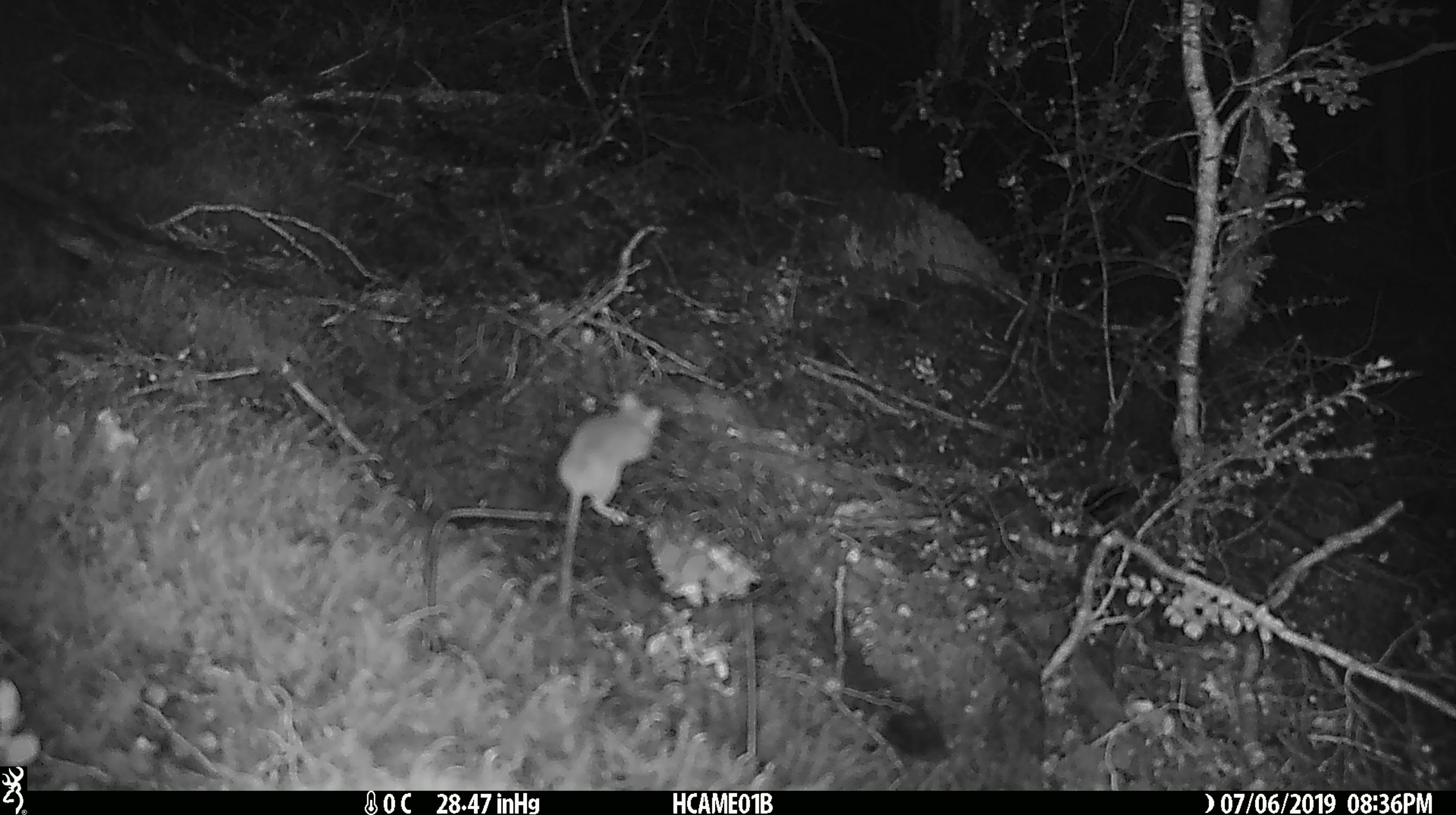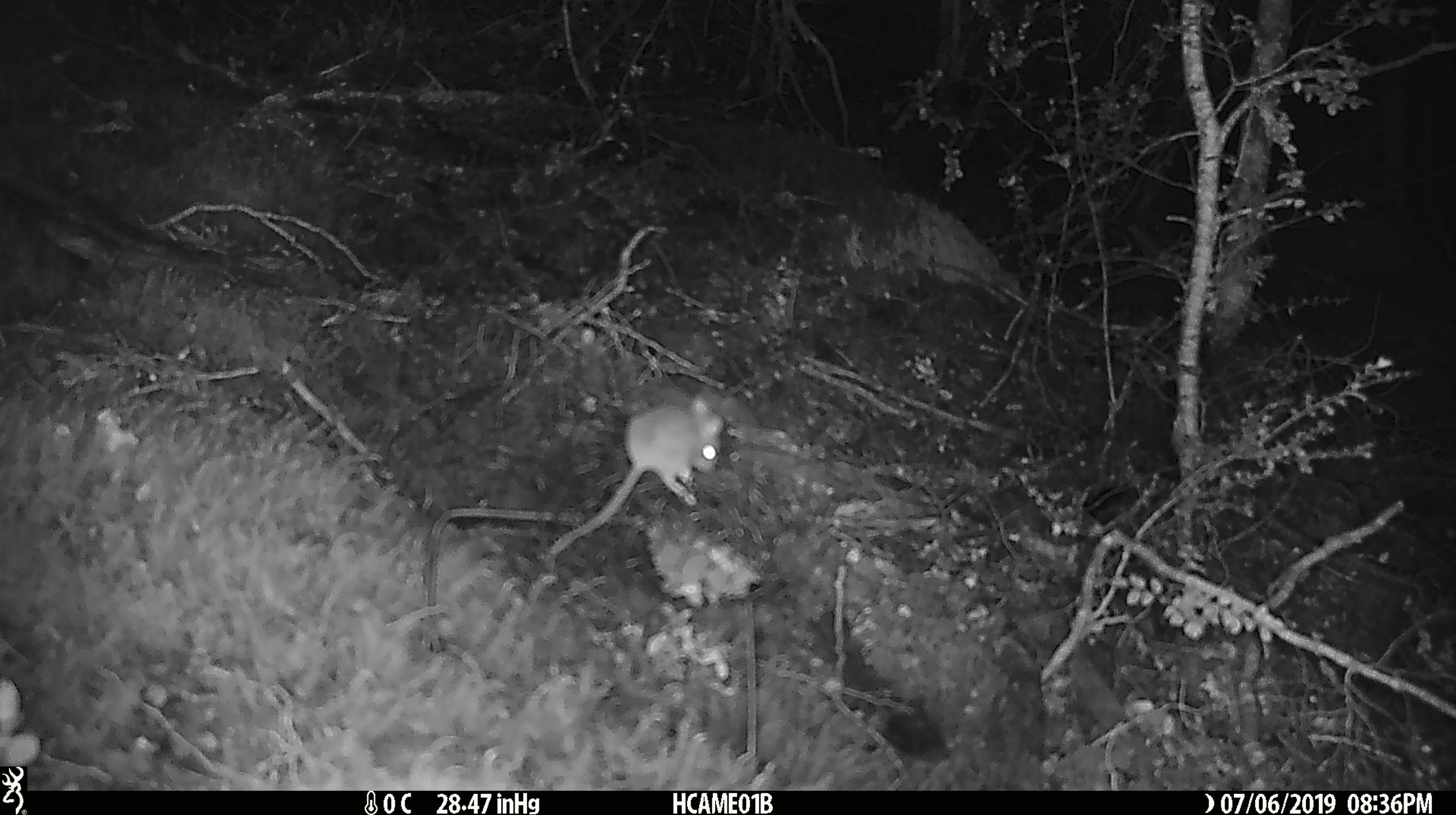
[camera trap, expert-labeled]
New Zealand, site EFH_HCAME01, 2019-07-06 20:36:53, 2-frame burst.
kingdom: Animalia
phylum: Chordata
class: Mammalia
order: Rodentia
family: Muridae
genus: Mus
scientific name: Mus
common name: mouse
Mouse (Mus).